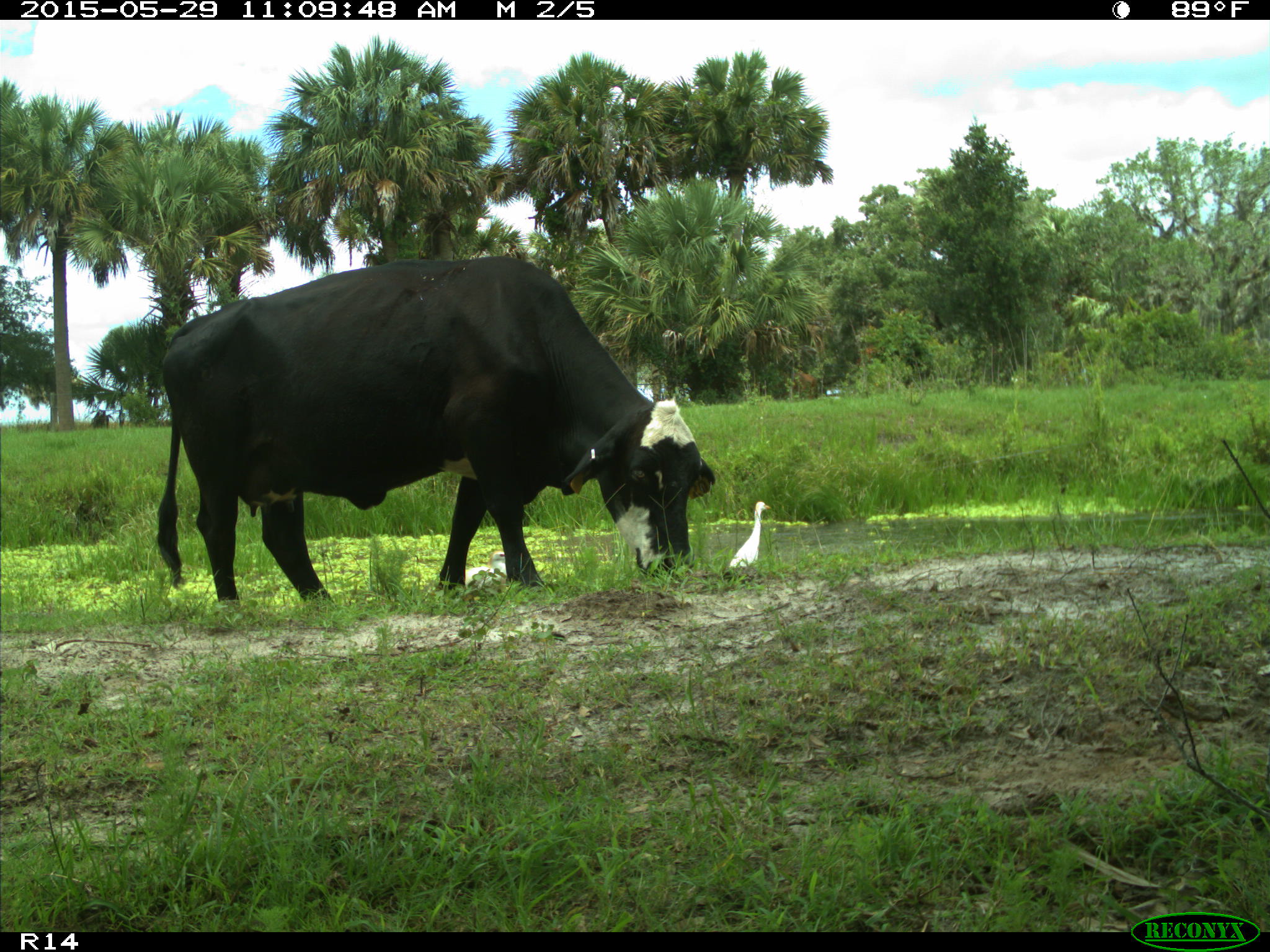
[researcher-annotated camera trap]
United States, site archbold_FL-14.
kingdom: Animalia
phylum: Chordata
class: Mammalia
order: Artiodactyla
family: Bovidae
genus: Bos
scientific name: Bos taurus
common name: domestic cow